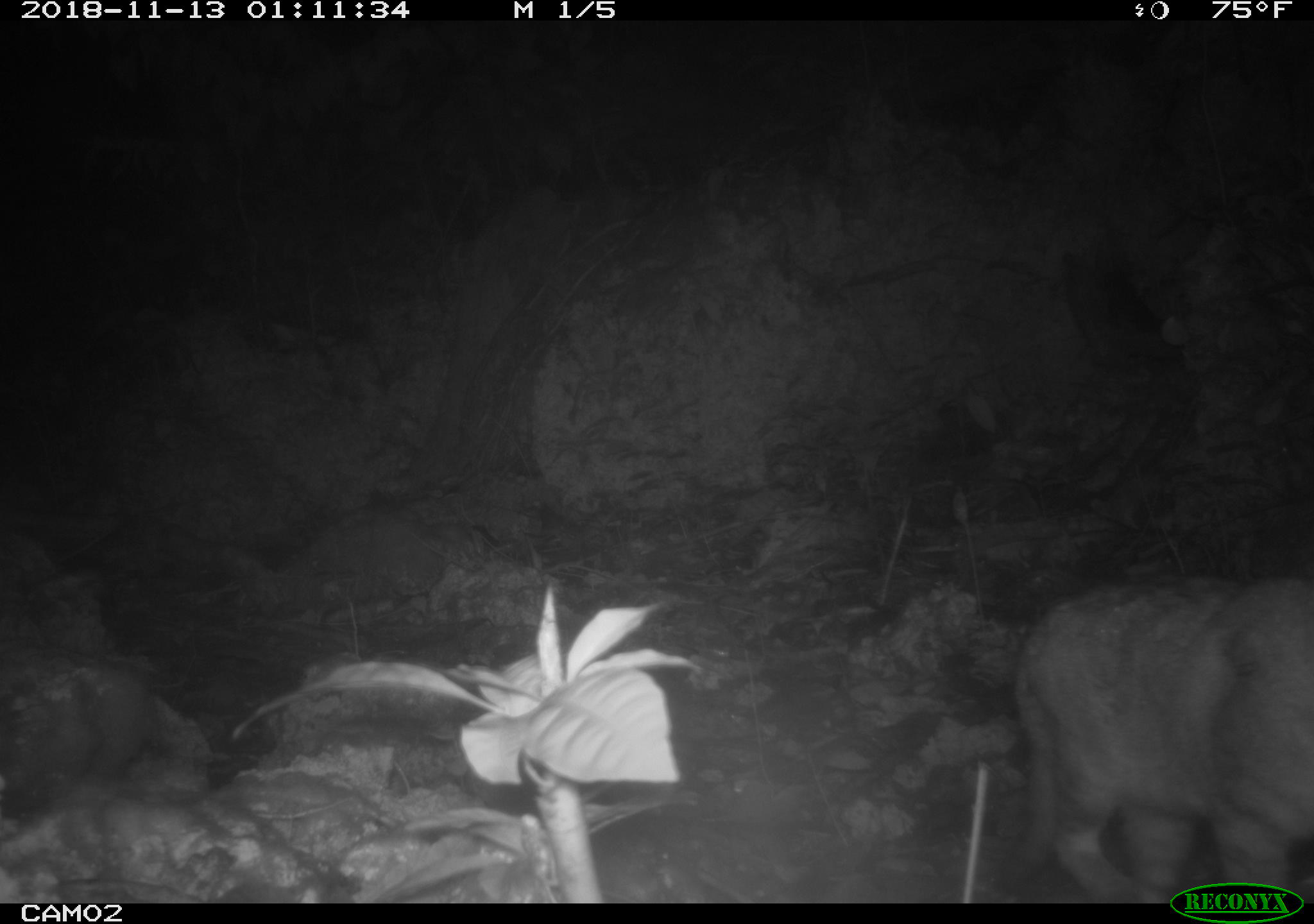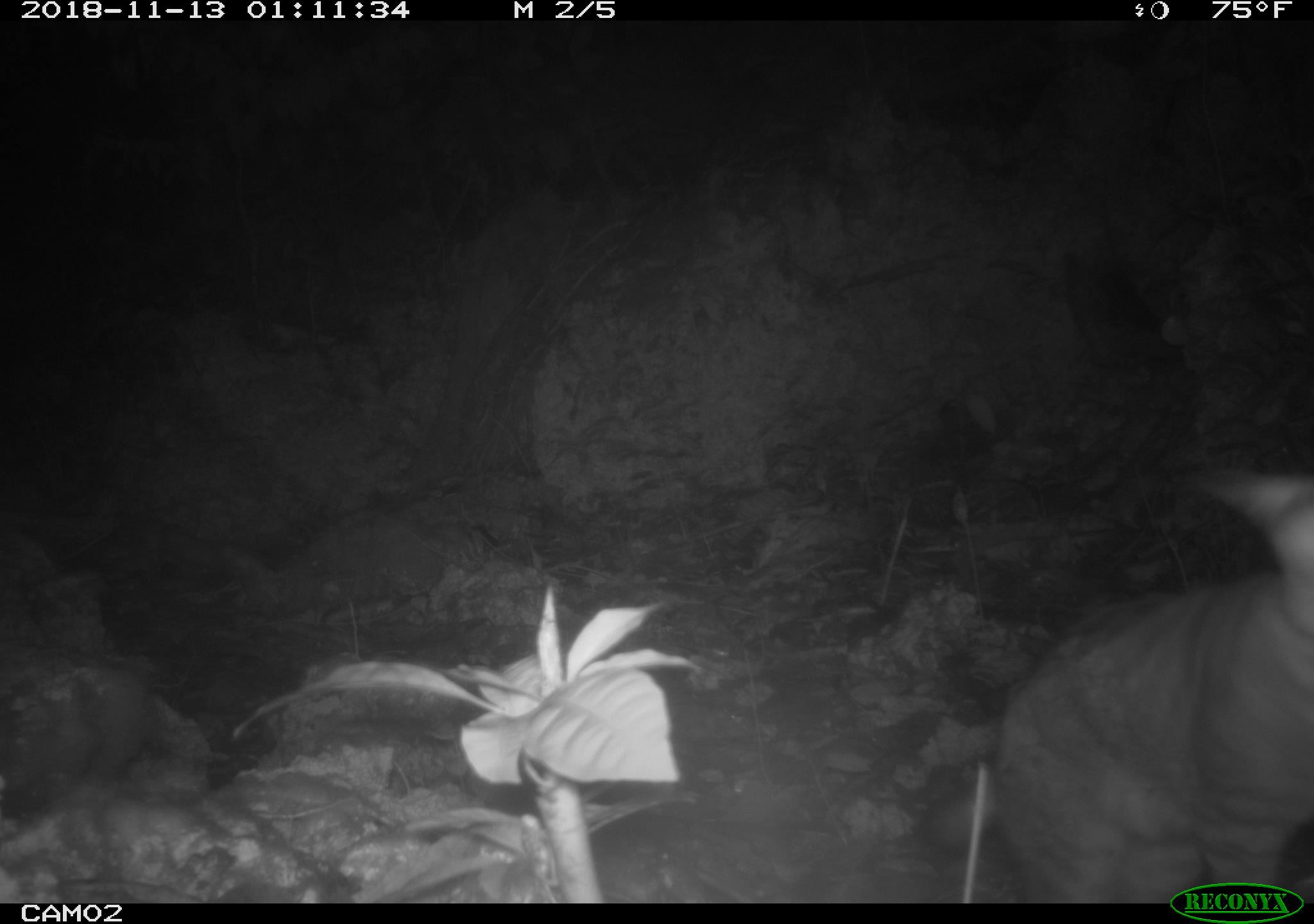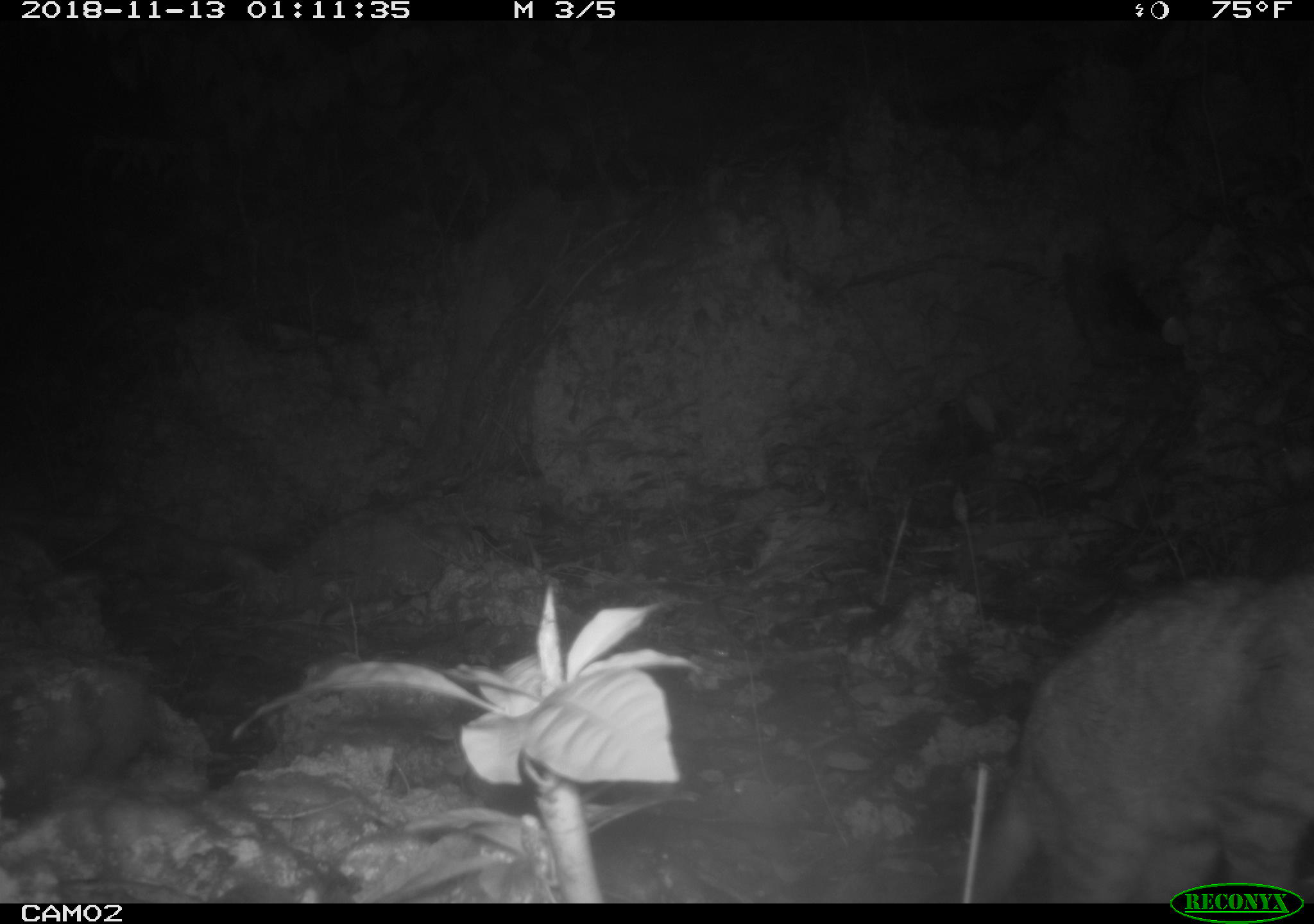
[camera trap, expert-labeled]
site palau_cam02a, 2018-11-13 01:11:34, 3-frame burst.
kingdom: Animalia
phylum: Chordata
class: Mammalia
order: Carnivora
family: Felidae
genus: Felis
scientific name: Felis catus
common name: cat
Cat (Felis catus).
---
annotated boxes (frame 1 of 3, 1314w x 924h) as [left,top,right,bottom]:
cat: [1005,570,1314,905]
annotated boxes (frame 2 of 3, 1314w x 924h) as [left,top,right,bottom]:
cat: [952,456,1313,902]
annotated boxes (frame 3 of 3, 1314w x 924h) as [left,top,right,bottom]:
cat: [936,503,1314,880]